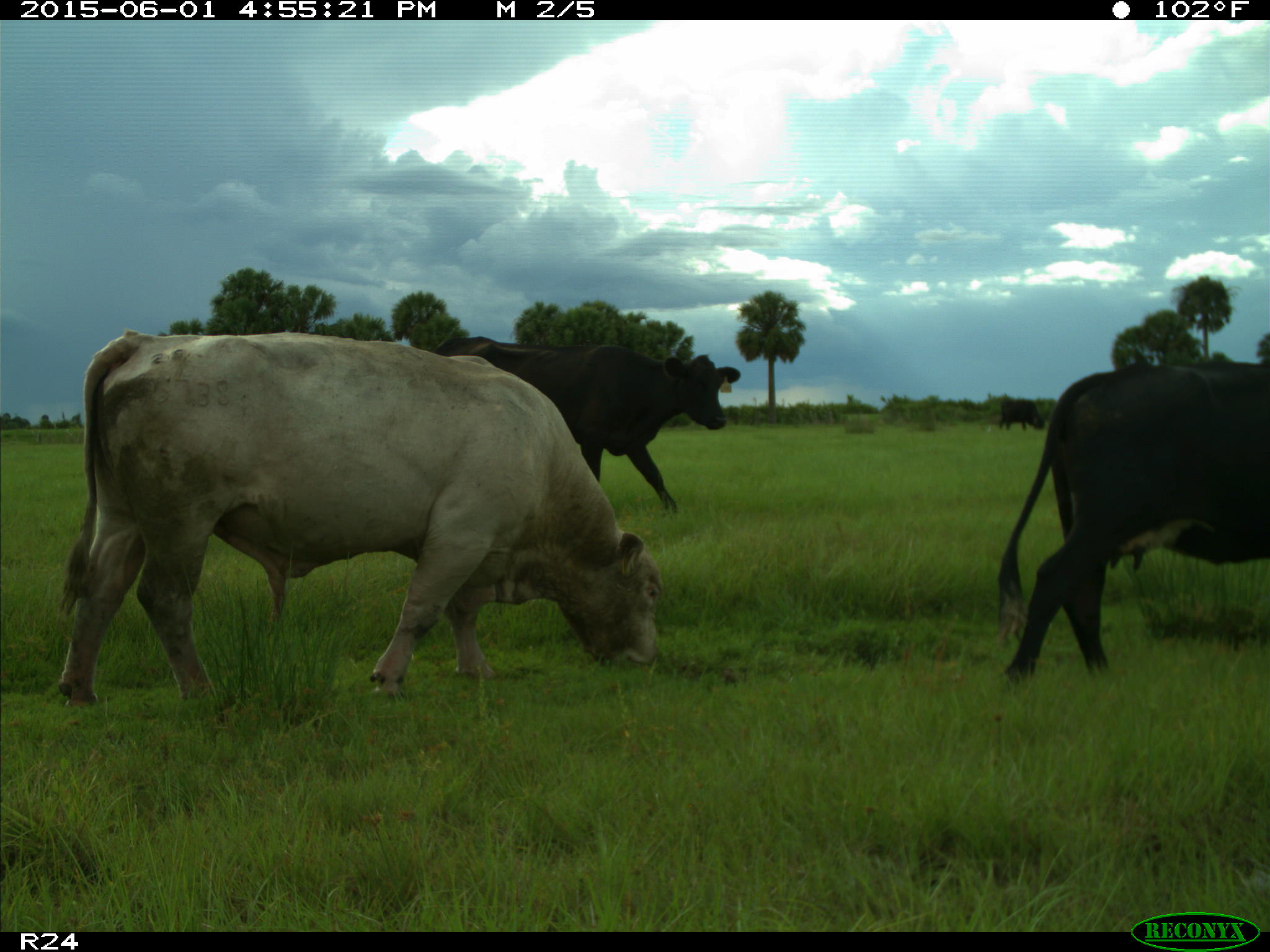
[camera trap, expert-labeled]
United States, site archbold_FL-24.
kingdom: Animalia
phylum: Chordata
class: Mammalia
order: Artiodactyla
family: Bovidae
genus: Bos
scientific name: Bos taurus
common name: domestic cow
Bos taurus (domestic cow).